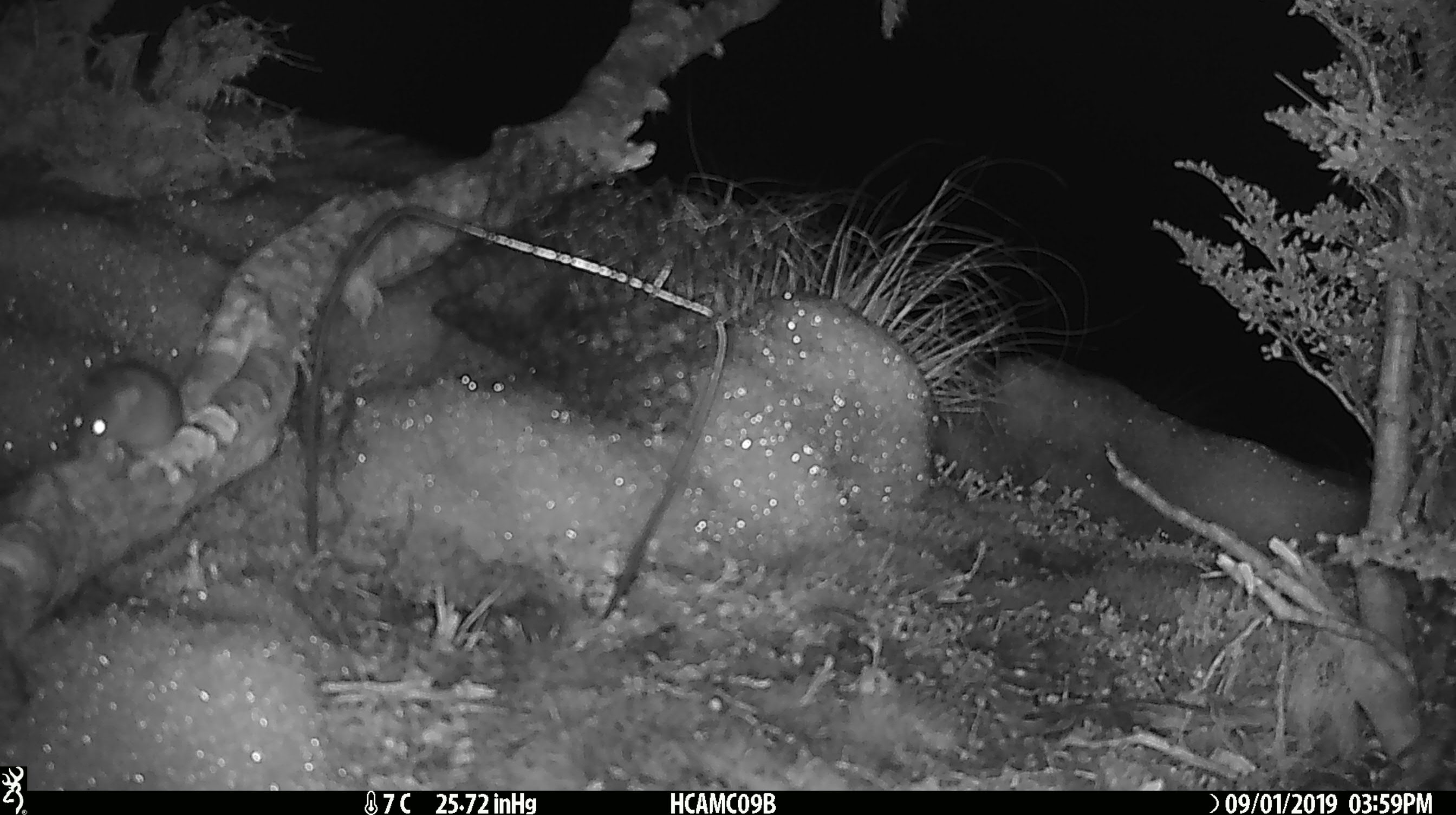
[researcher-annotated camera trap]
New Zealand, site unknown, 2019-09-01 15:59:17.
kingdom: Animalia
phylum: Chordata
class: Mammalia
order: Rodentia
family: Muridae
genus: Mus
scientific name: Mus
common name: mouse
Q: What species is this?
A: Mouse (Mus).